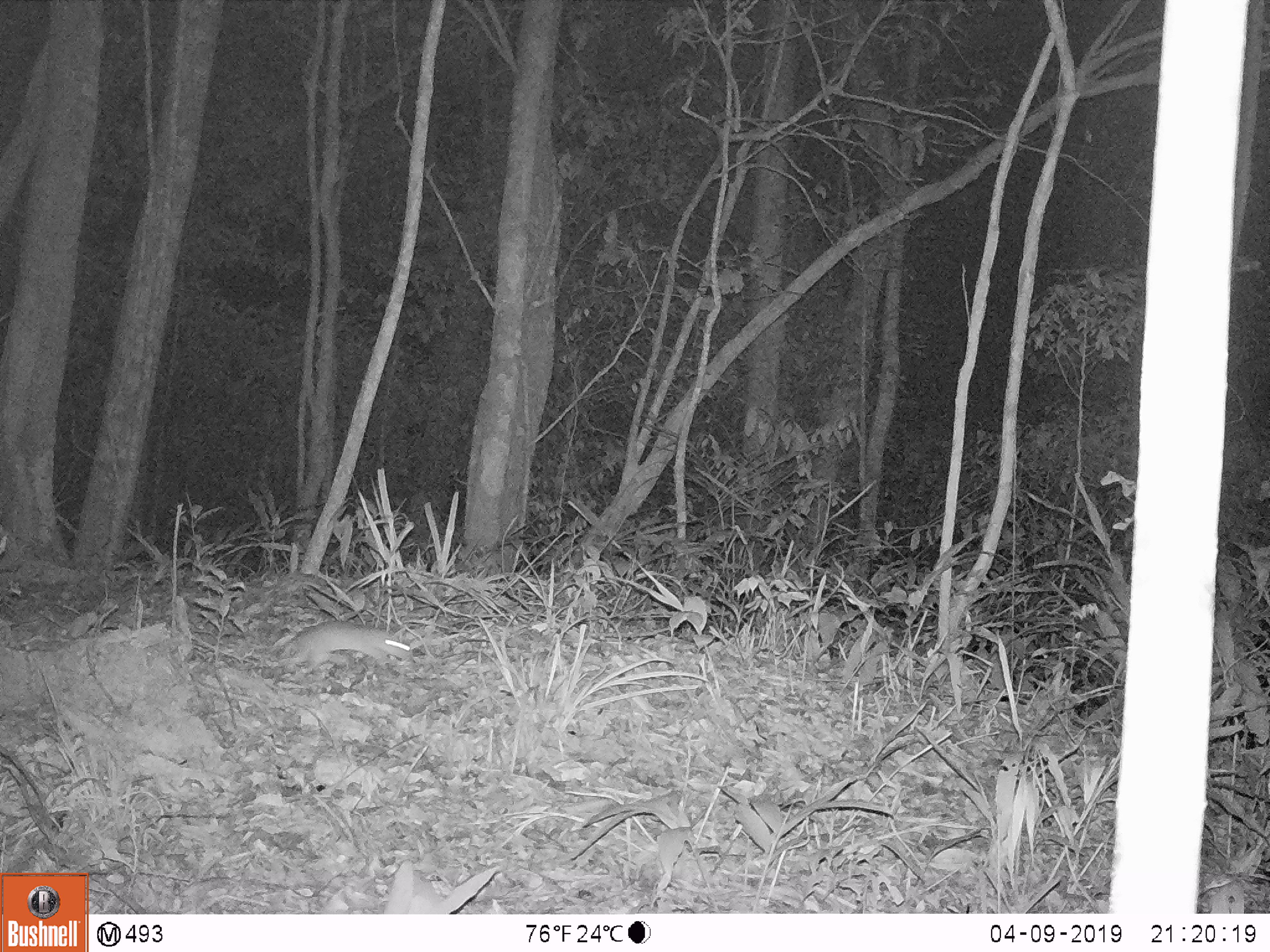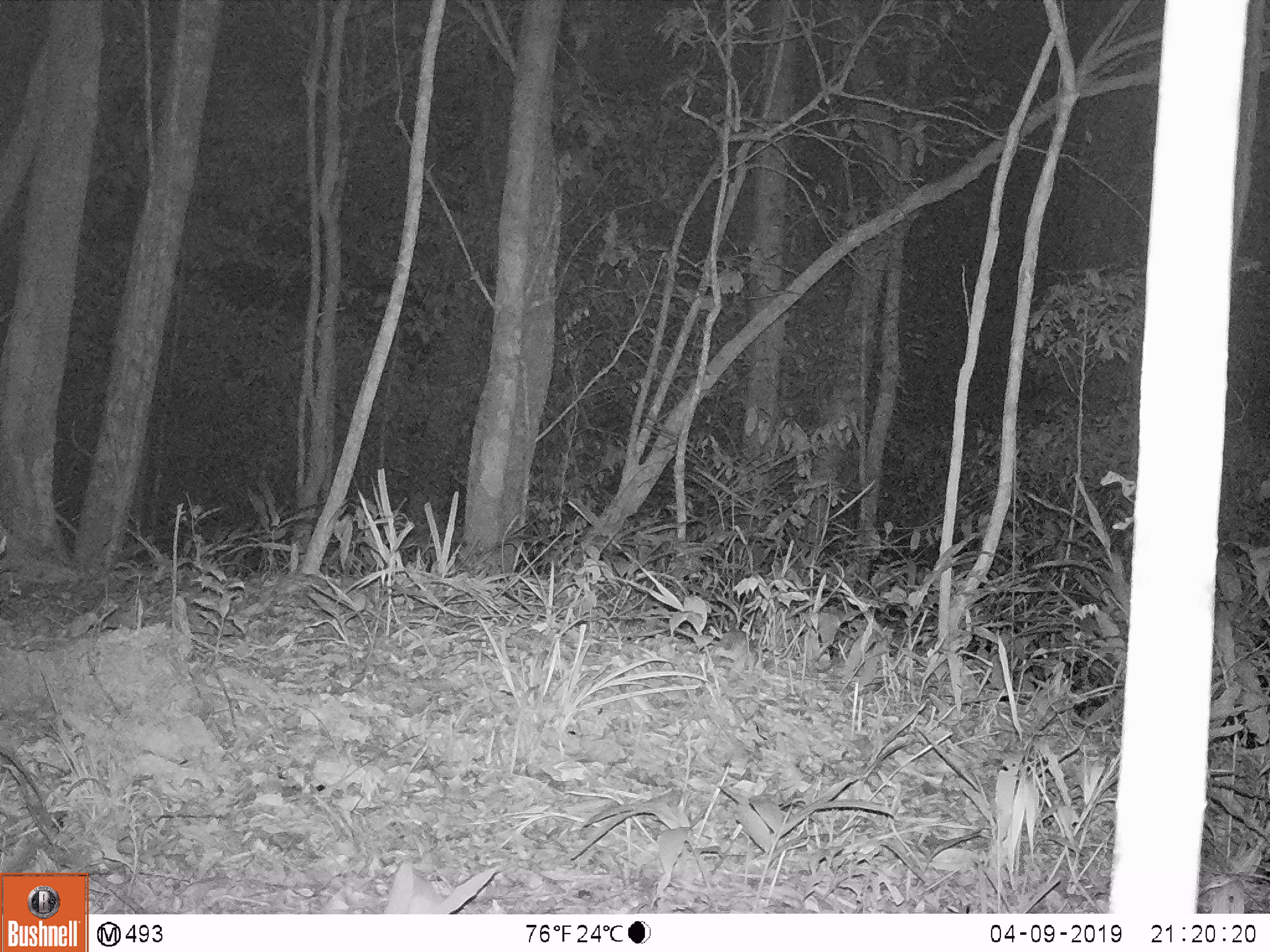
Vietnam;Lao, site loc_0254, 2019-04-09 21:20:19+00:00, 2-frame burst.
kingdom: Animalia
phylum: Chordata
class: Mammalia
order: Rodentia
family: Muridae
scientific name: Muridae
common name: old-world mice and rats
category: unidentified murid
Unidentified murid (old-world mice and rats) (Muridae). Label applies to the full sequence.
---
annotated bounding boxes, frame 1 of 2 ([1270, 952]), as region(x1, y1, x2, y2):
unidentified murid: region(285, 621, 412, 670)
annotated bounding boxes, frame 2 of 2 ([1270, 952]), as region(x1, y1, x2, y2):
unidentified murid: region(712, 630, 757, 676)